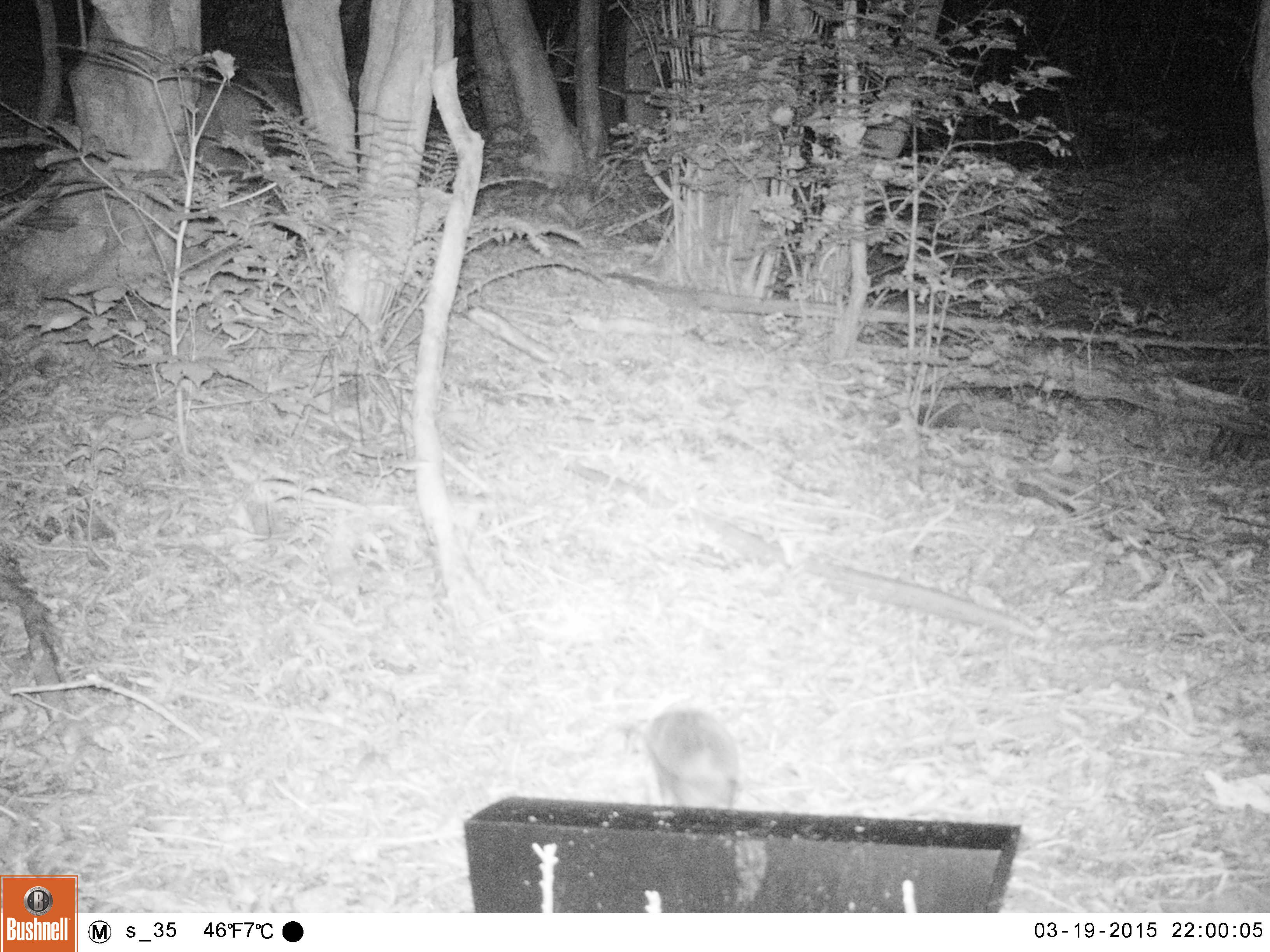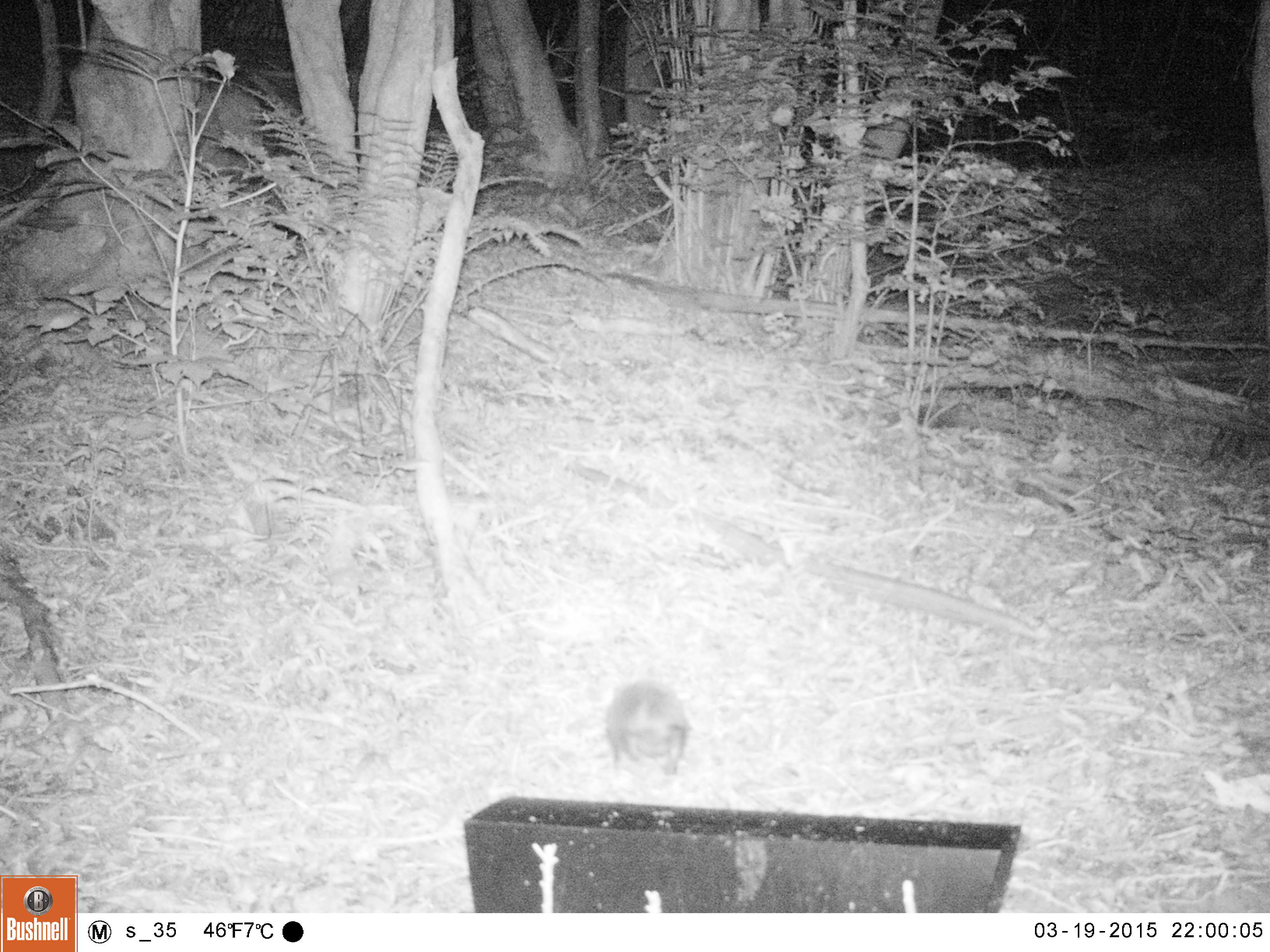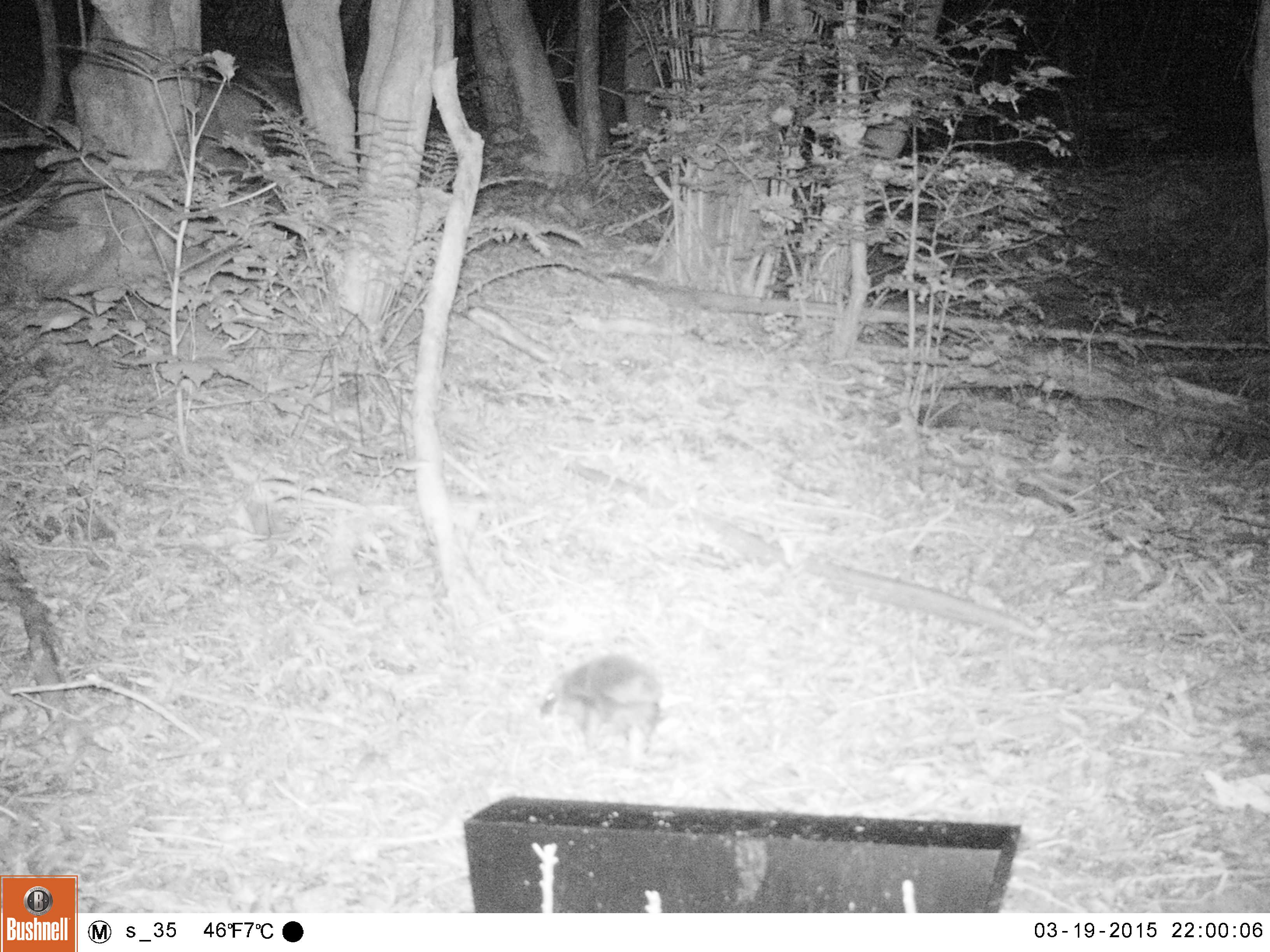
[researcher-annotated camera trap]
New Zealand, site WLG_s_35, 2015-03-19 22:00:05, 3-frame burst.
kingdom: Animalia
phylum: Chordata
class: Mammalia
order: Eulipotyphla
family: Erinaceidae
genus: Erinaceus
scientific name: Erinaceus europaeus europaeus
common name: european hedgehog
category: hedgehog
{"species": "hedgehog (european hedgehog) (Erinaceus europaeus europaeus)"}